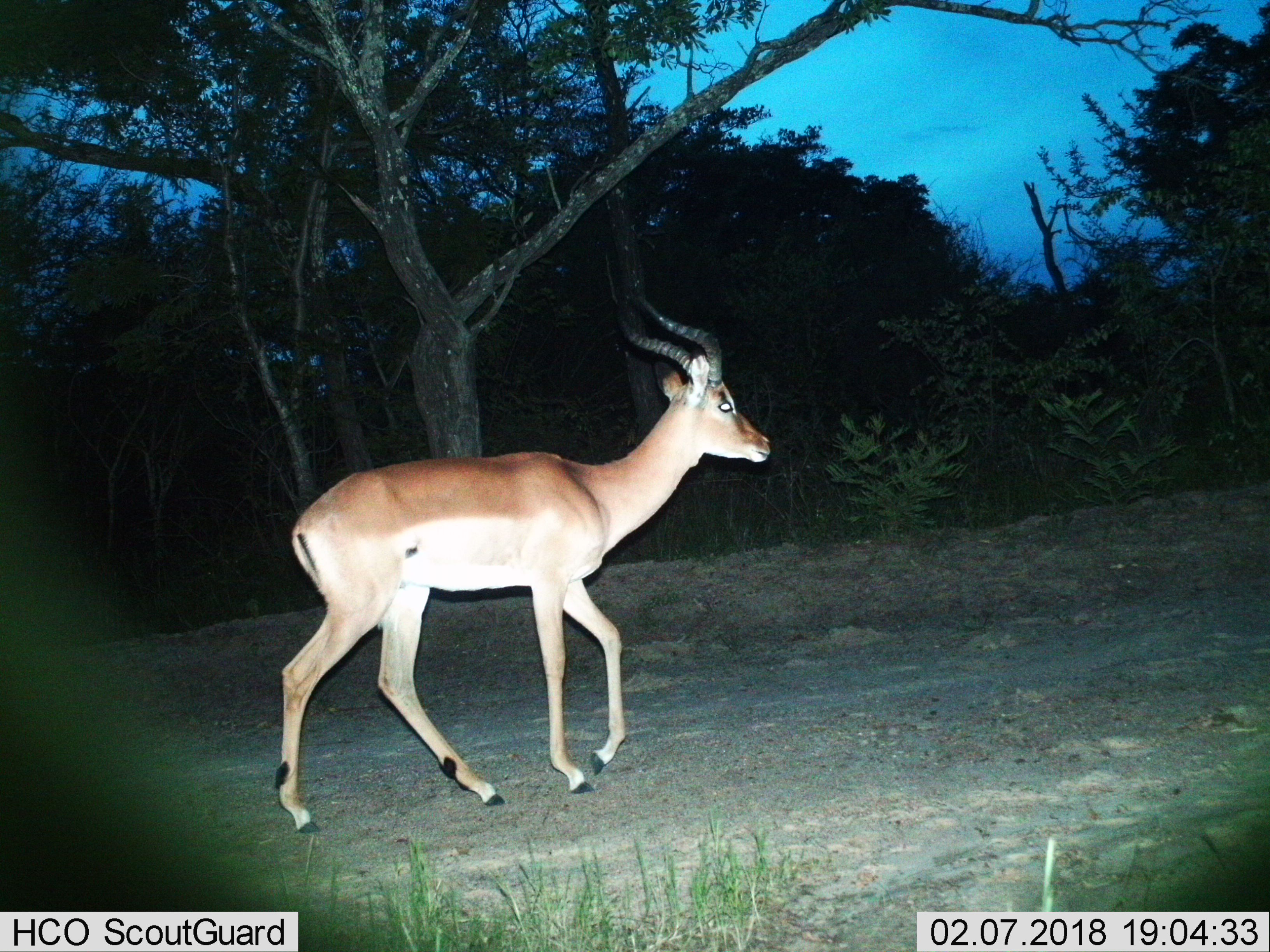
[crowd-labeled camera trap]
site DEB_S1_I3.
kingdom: Animalia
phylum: Chordata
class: Mammalia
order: Artiodactyla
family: Bovidae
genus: Aepyceros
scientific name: Aepyceros melampus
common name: impala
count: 1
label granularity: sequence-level